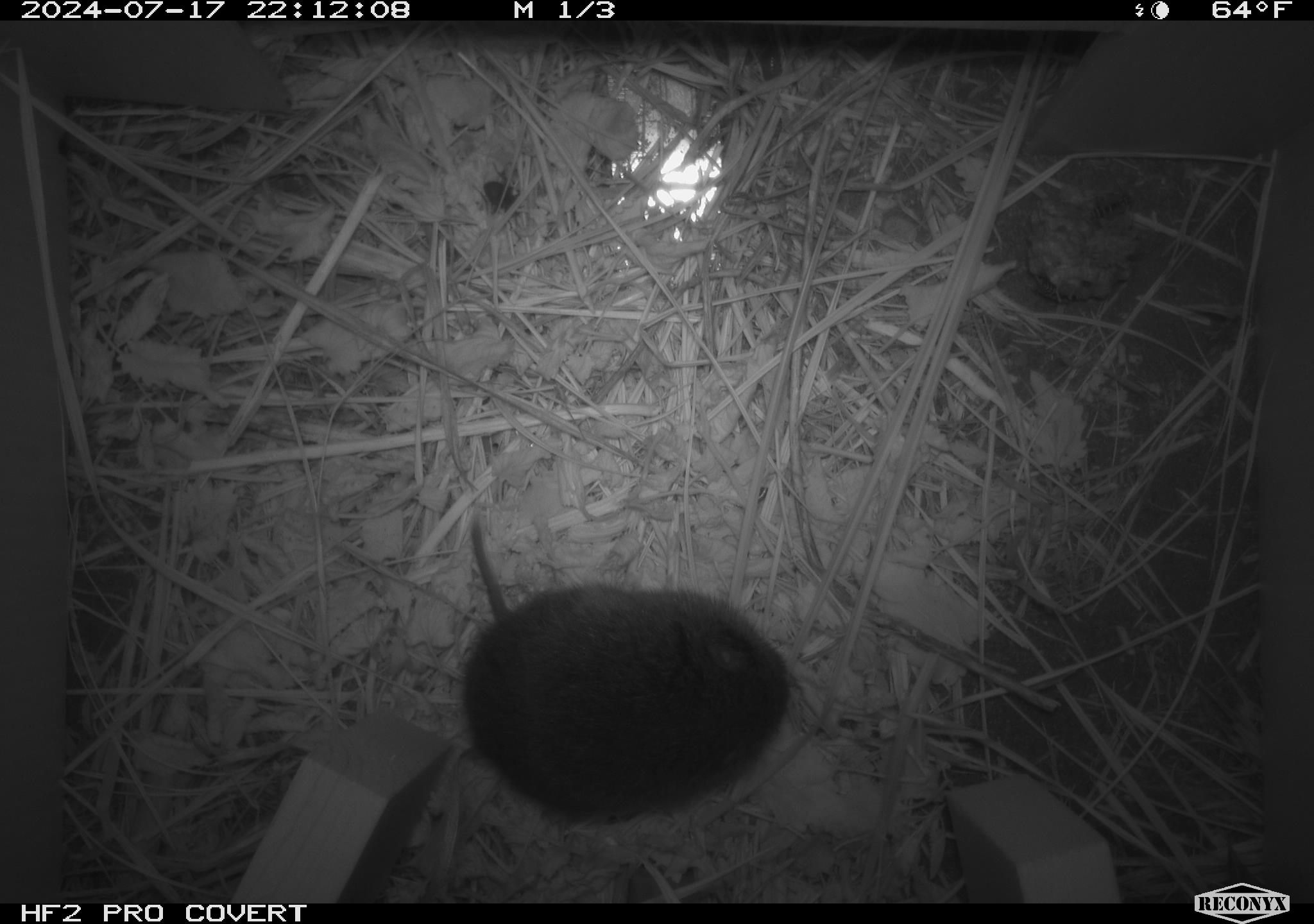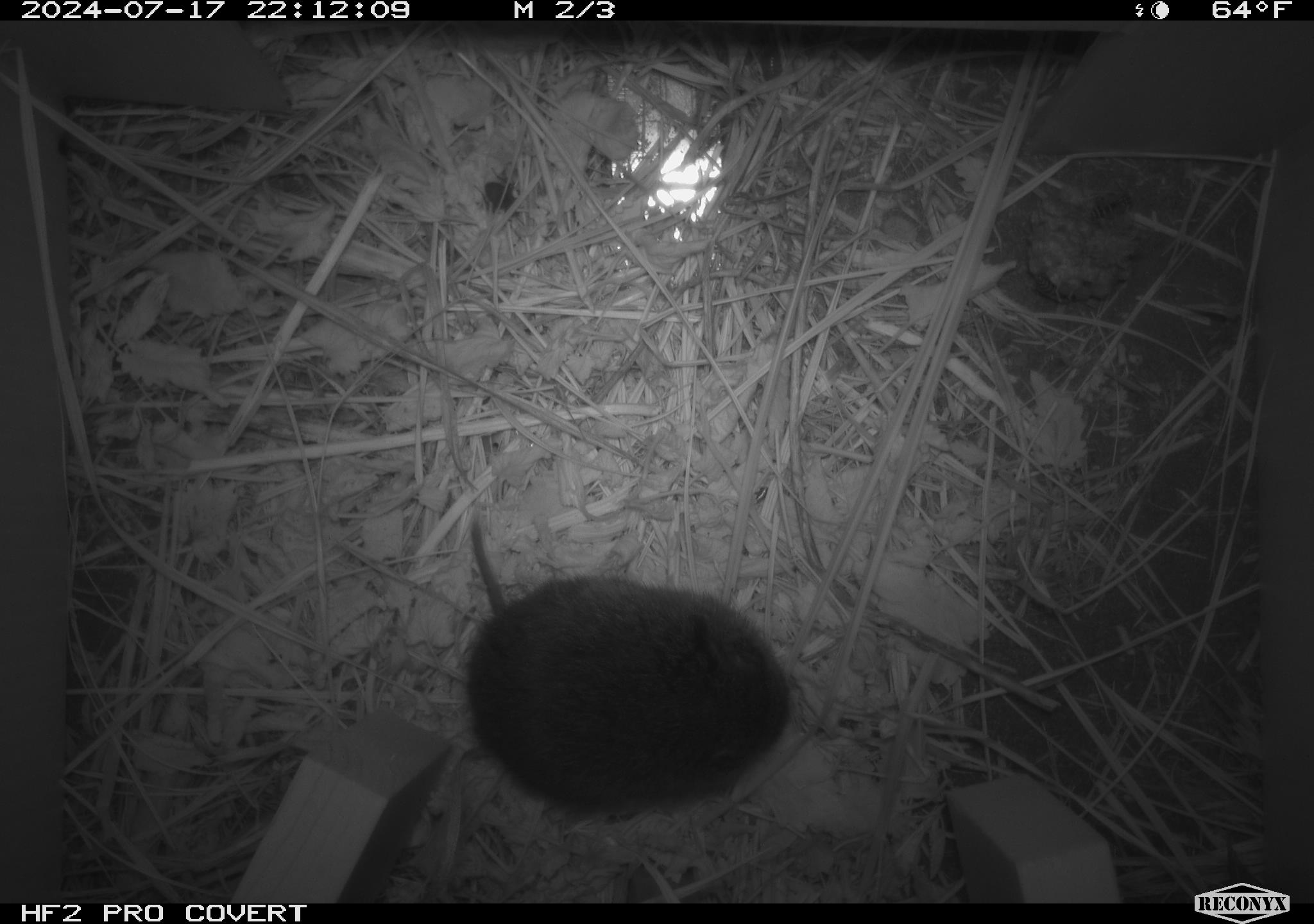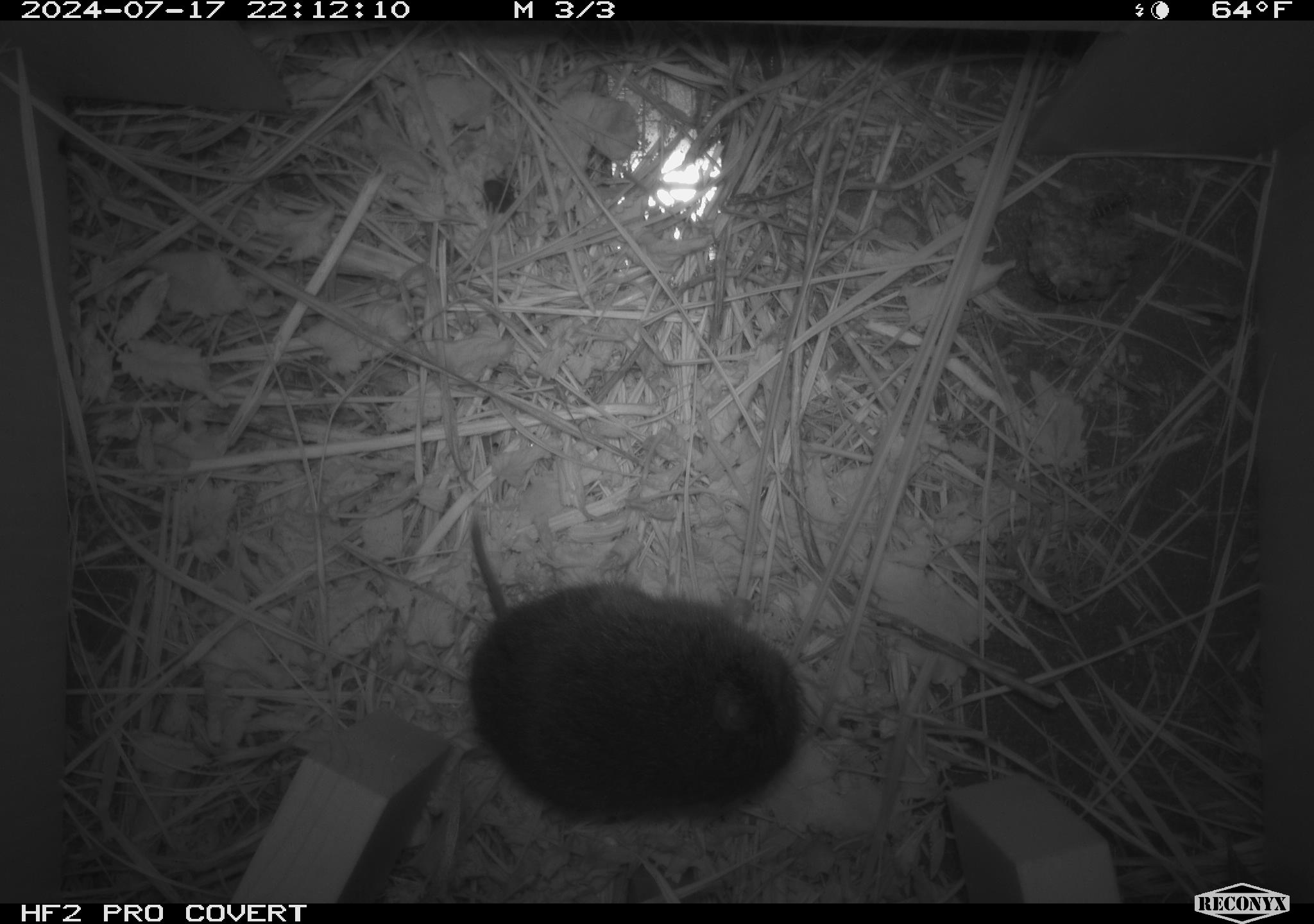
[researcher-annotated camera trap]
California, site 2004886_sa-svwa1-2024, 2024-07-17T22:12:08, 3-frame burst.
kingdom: Animalia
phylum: Arthropoda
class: Insecta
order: Hymenoptera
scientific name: Hymenoptera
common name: ants, bees, wasps, and sawflies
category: hymenoptera order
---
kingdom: Animalia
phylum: Chordata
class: Mammalia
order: Rodentia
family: Cricetidae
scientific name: Arvicolinae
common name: voles, lemmings, and muskrats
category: arvicolinae subfamily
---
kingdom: Animalia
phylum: Arthropoda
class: Malacostraca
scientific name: Malacostraca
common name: amphipods, crabs, isopods, krill, lobsters and shrimps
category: malacostracan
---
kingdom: Animalia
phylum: Arthropoda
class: Insecta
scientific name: Insecta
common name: insect